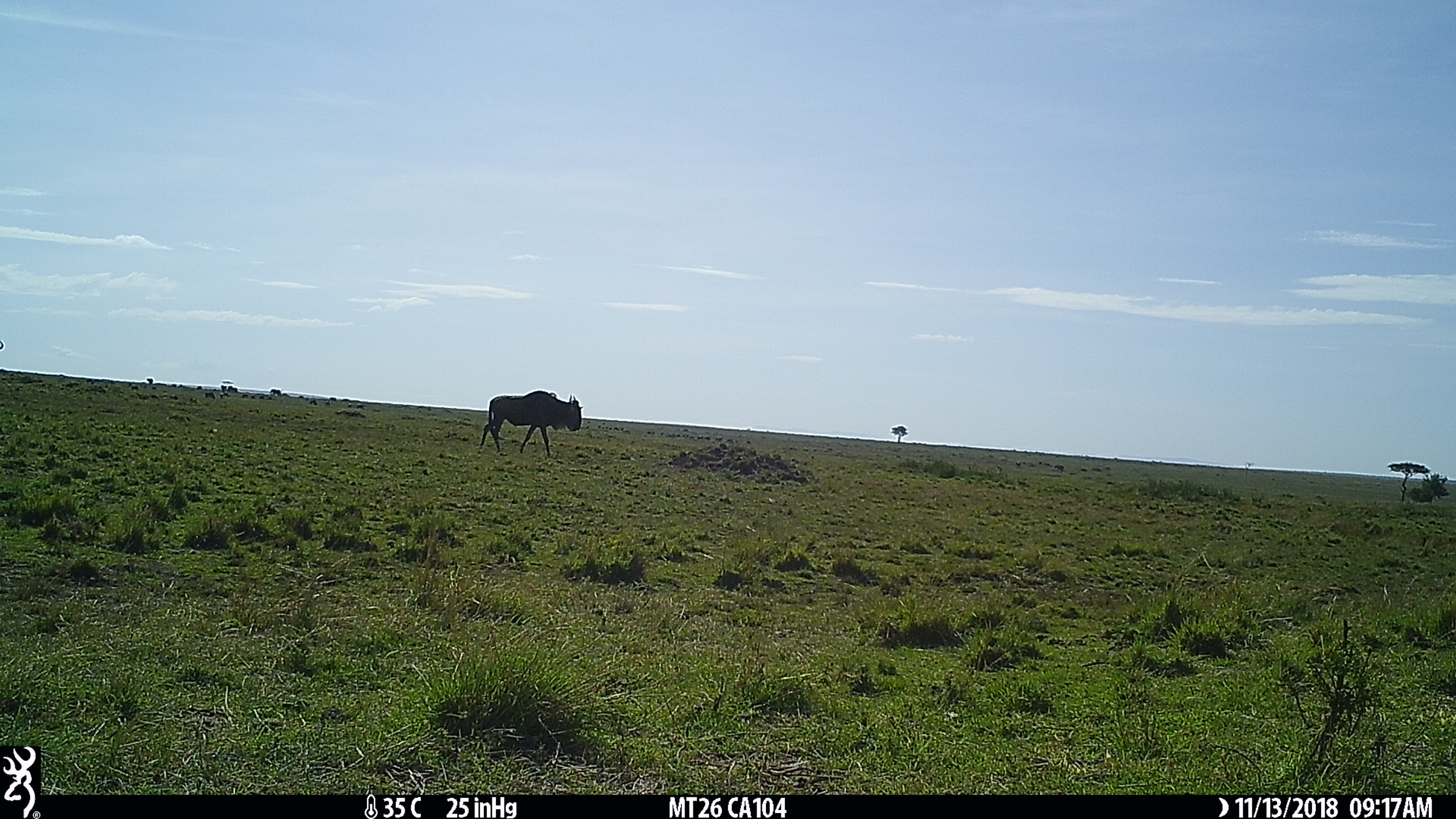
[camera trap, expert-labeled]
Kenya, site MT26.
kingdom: Animalia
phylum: Chordata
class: Mammalia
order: Artiodactyla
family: Bovidae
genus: Connochaetes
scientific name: Connochaetes taurinus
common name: blue wildebeest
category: wildebeest